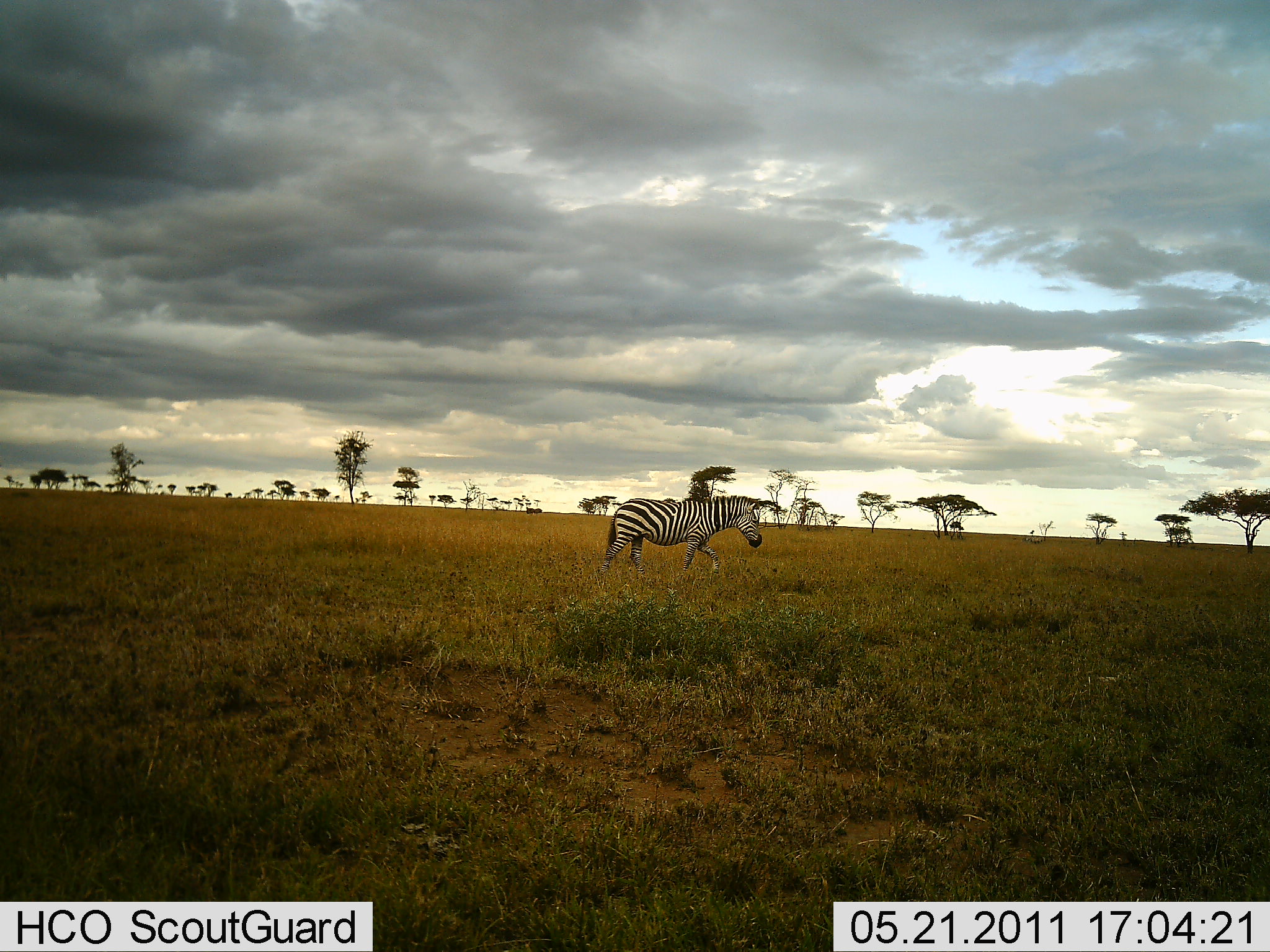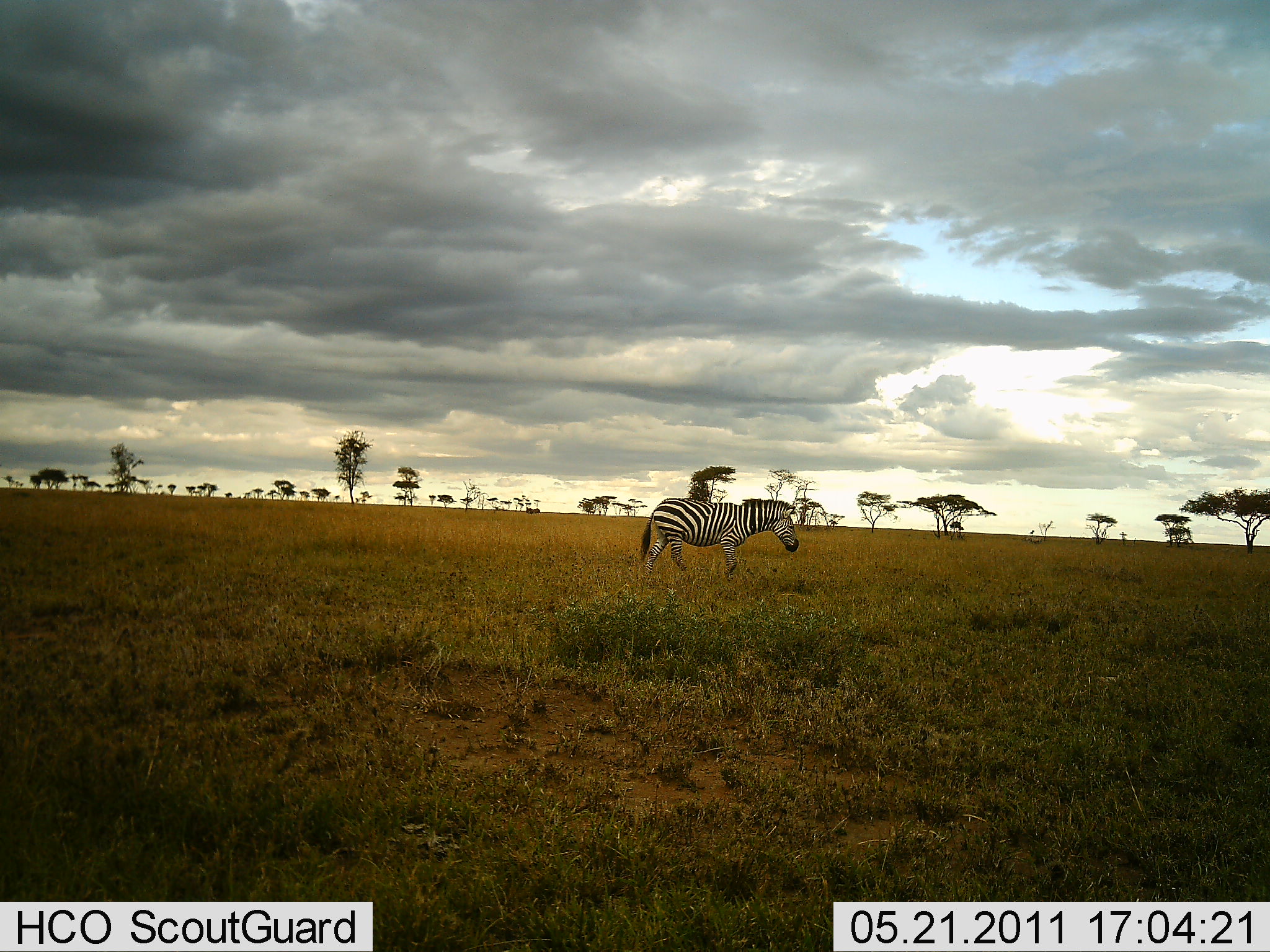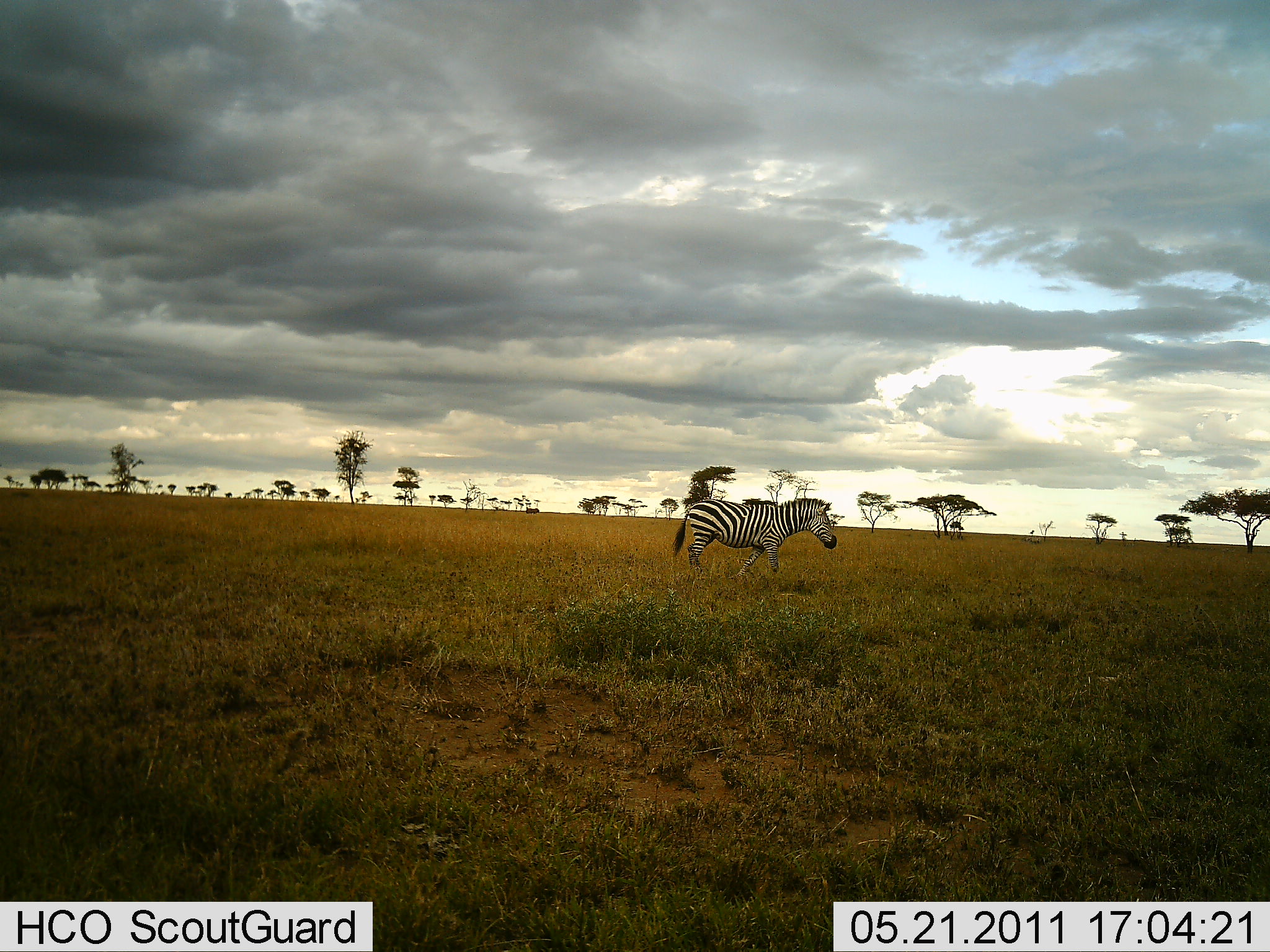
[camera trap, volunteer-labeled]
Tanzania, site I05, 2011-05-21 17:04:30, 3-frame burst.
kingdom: Animalia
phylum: Chordata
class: Mammalia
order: Perissodactyla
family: Equidae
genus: Equus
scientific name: Equus quagga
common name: plains zebra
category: zebra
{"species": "zebra (plains zebra) (Equus quagga)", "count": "1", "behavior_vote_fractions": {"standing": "14%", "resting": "0%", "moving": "86%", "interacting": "0%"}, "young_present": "0%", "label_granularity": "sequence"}